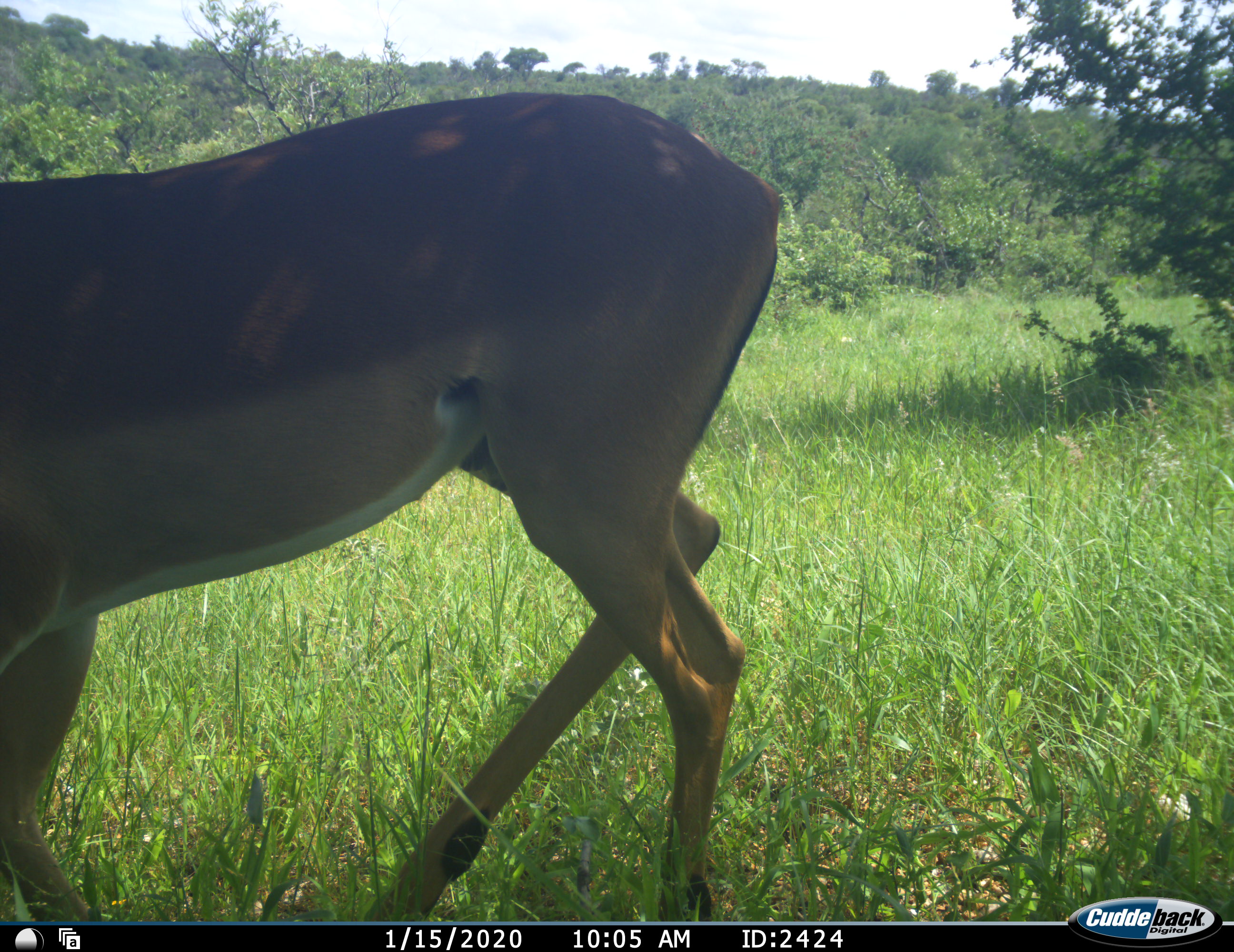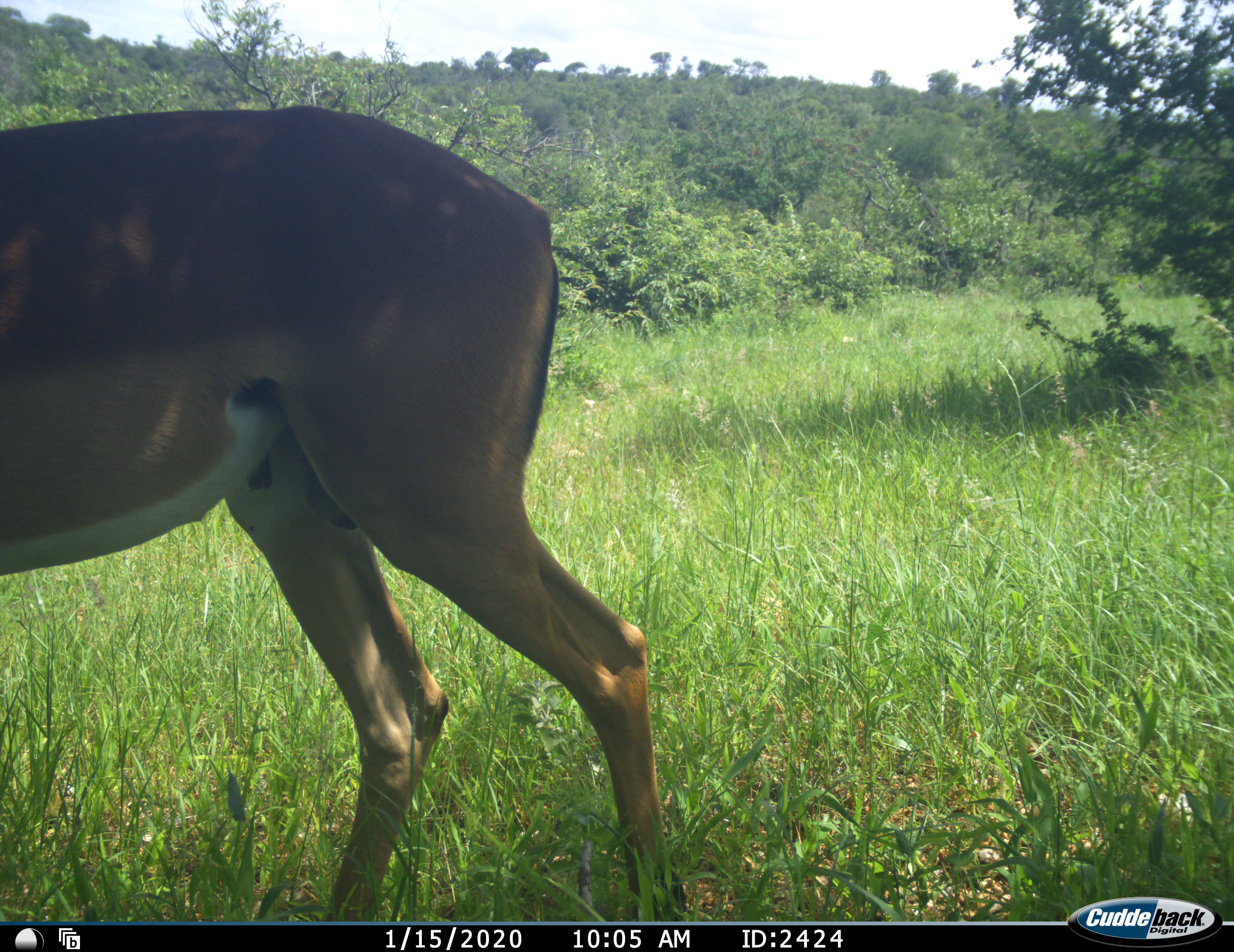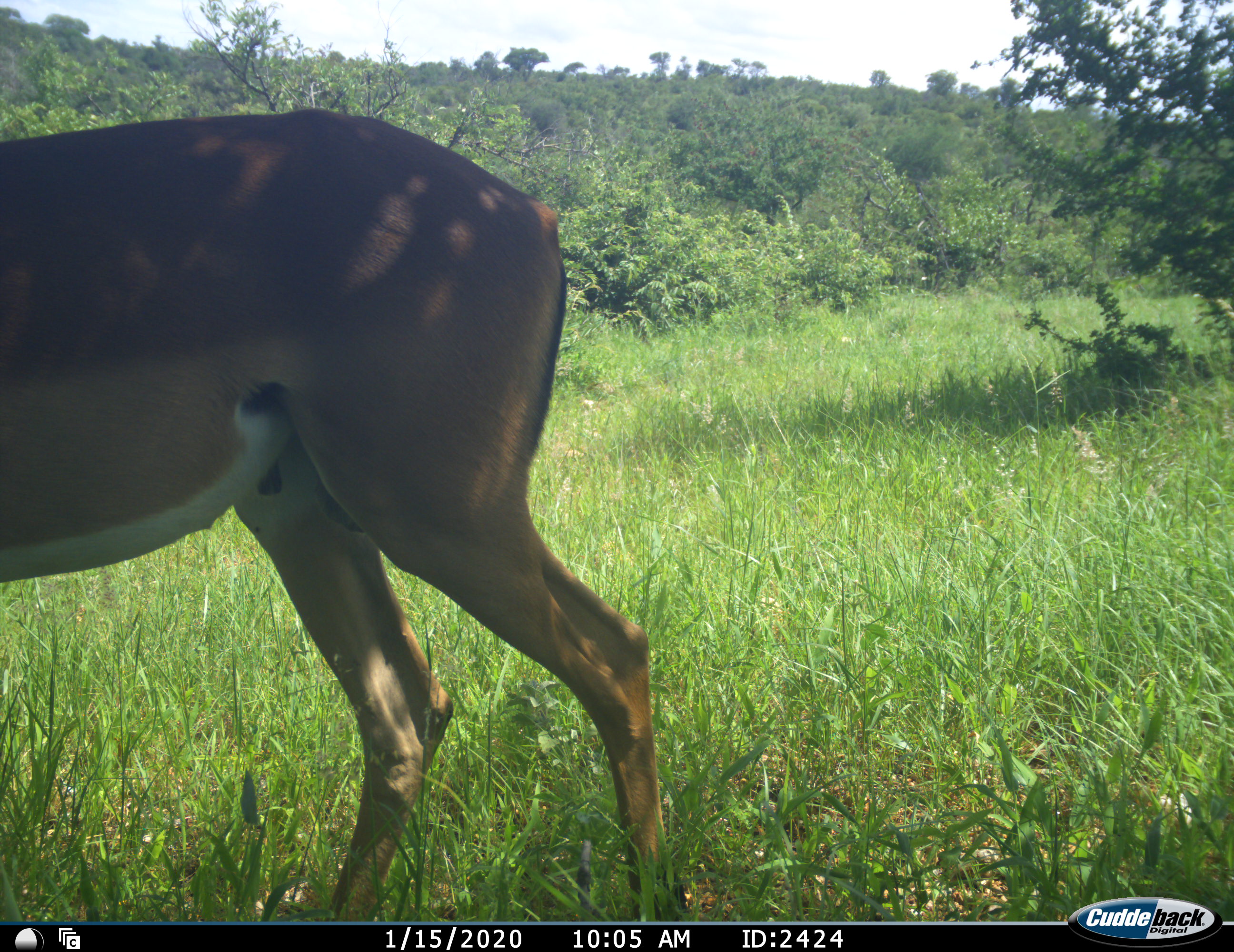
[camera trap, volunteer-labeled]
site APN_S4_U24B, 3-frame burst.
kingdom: Animalia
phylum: Chordata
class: Mammalia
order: Artiodactyla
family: Bovidae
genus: Aepyceros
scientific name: Aepyceros melampus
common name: impala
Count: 1.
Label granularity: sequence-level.